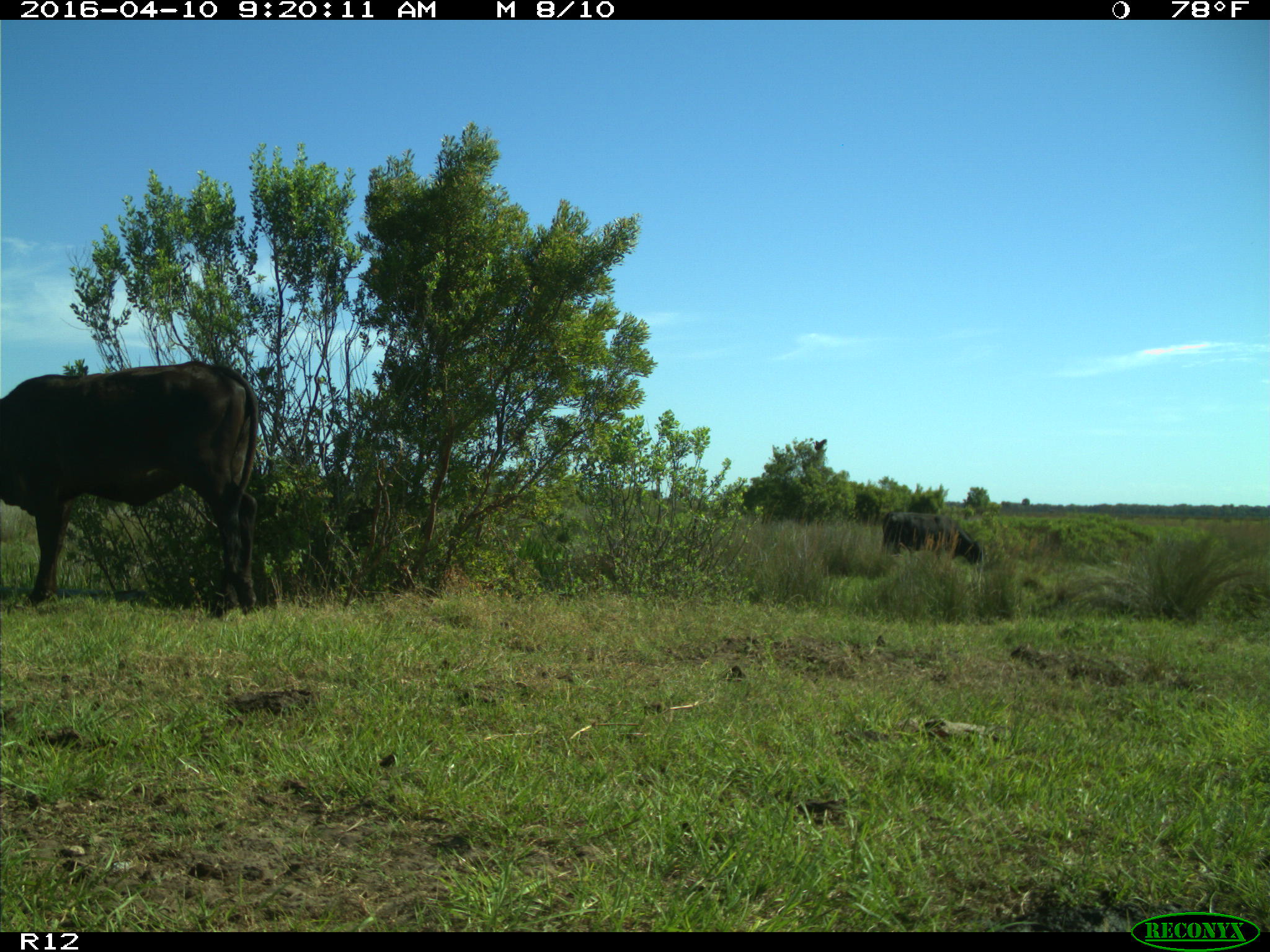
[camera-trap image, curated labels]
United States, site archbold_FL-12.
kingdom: Animalia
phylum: Chordata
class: Mammalia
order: Artiodactyla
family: Bovidae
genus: Bos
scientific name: Bos taurus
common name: domestic cow